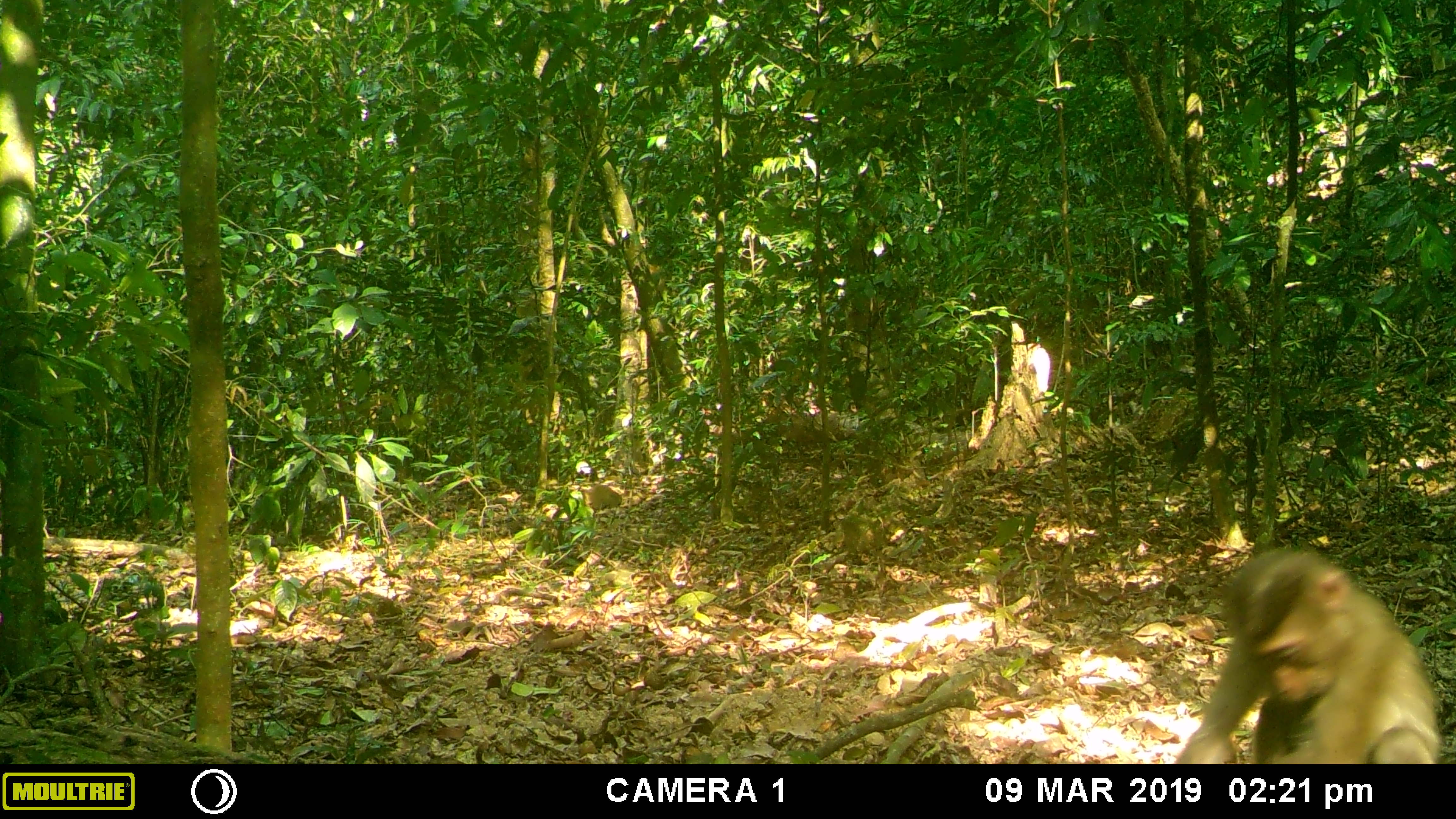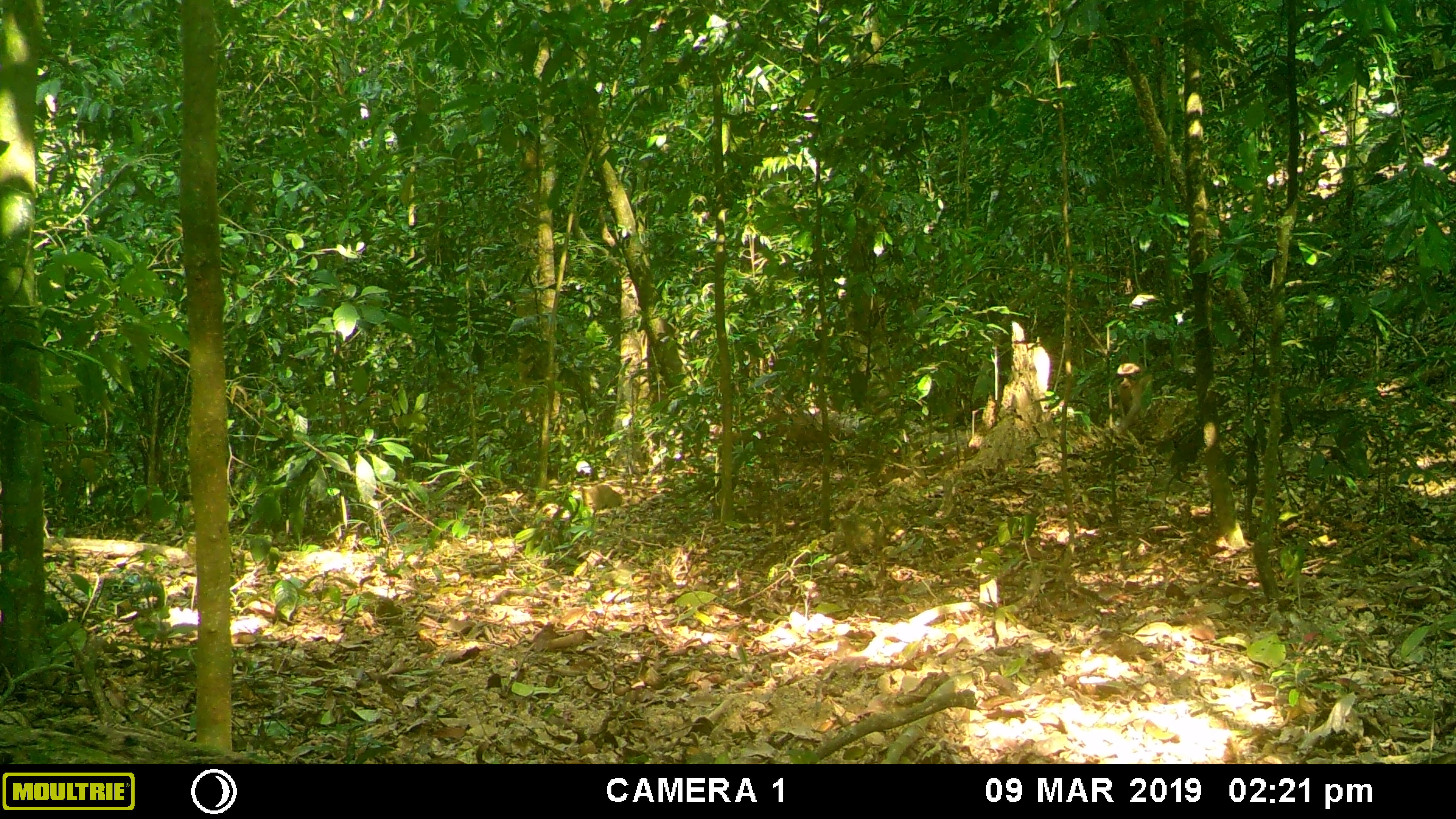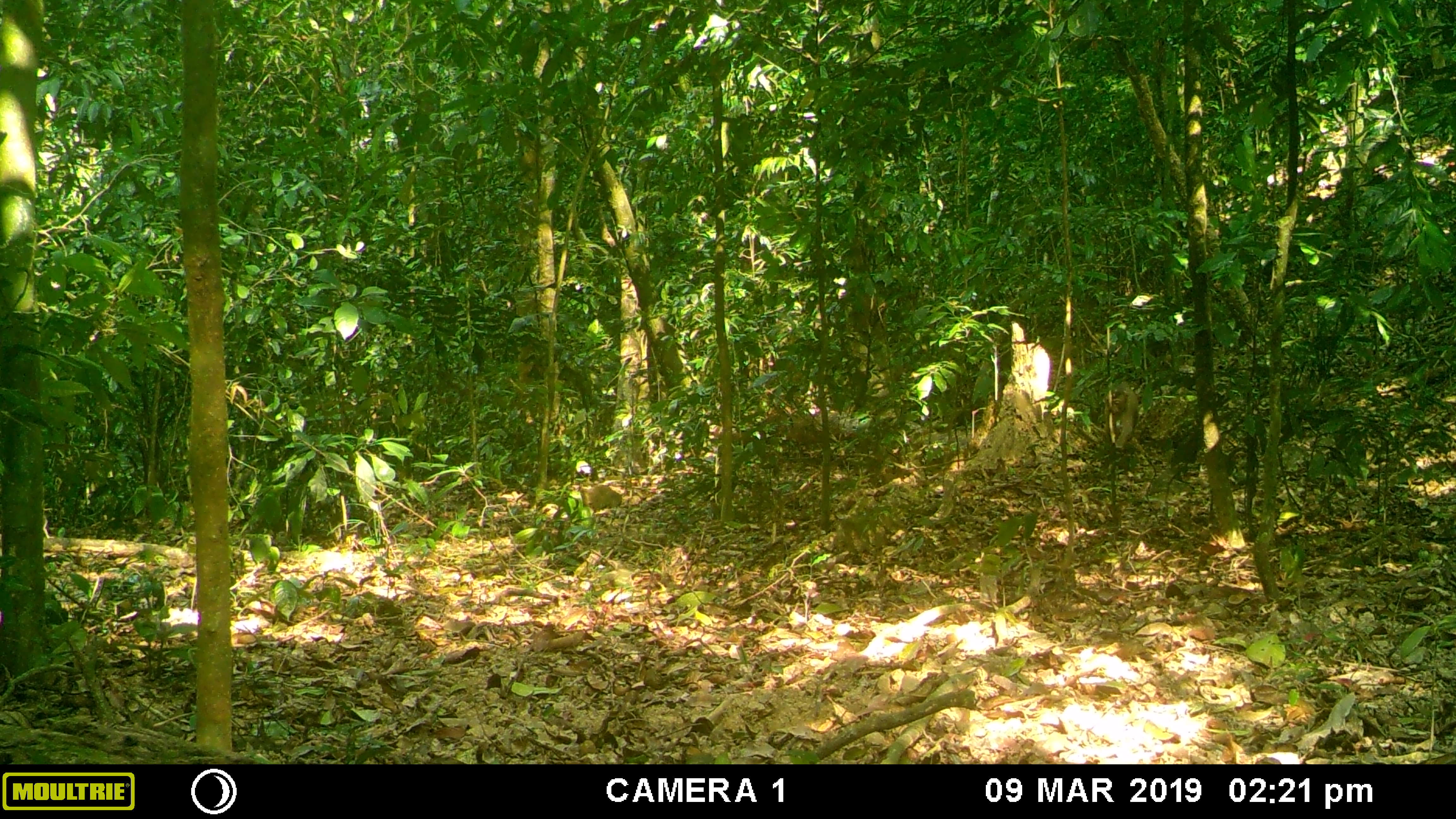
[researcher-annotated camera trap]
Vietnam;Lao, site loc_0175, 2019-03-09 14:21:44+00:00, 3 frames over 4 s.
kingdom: Animalia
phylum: Chordata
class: Mammalia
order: Primates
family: Cercopithecidae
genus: Macaca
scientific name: Macaca nemestrina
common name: pig-tailed macaque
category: pig tailed macaque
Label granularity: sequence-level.